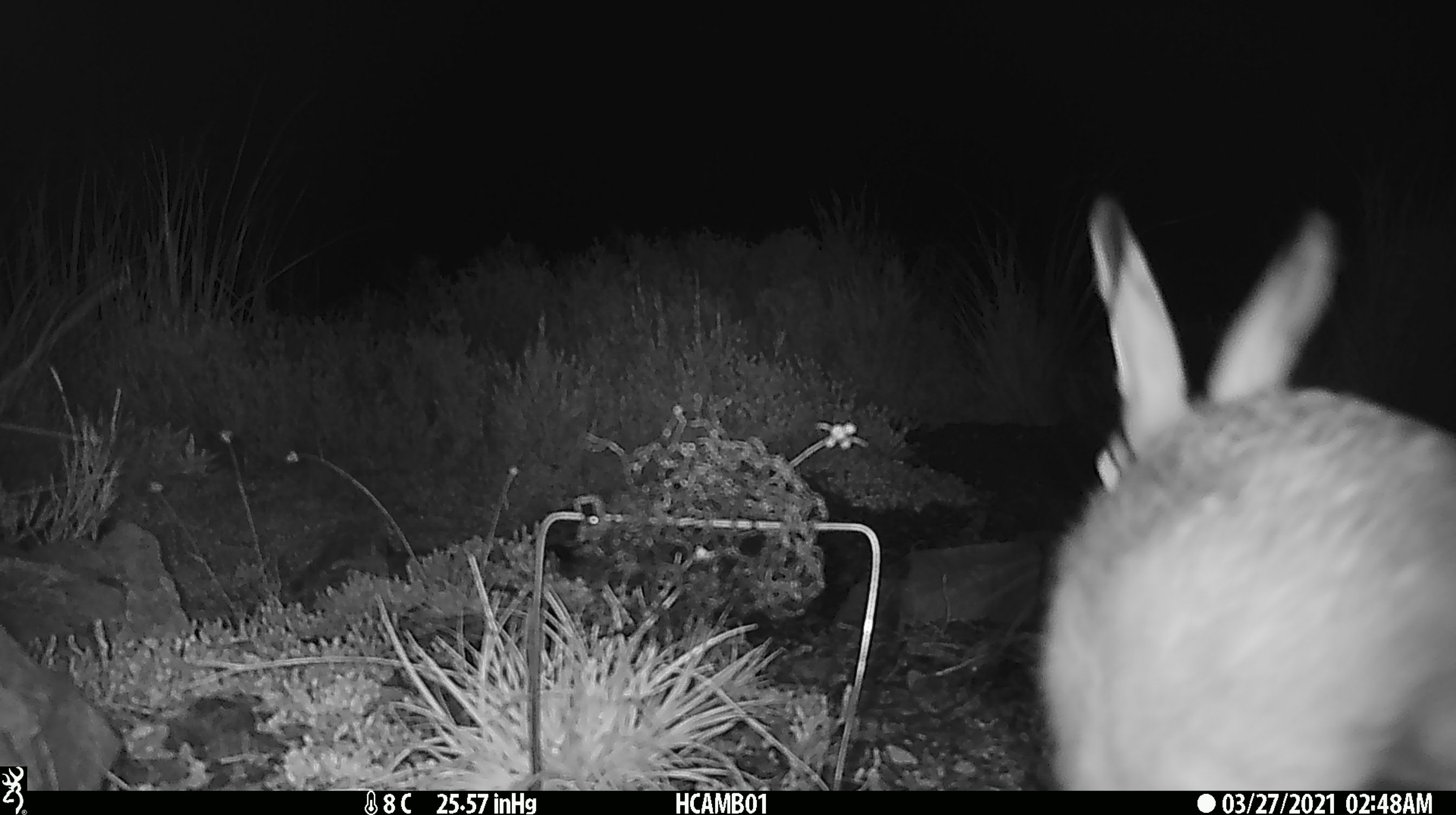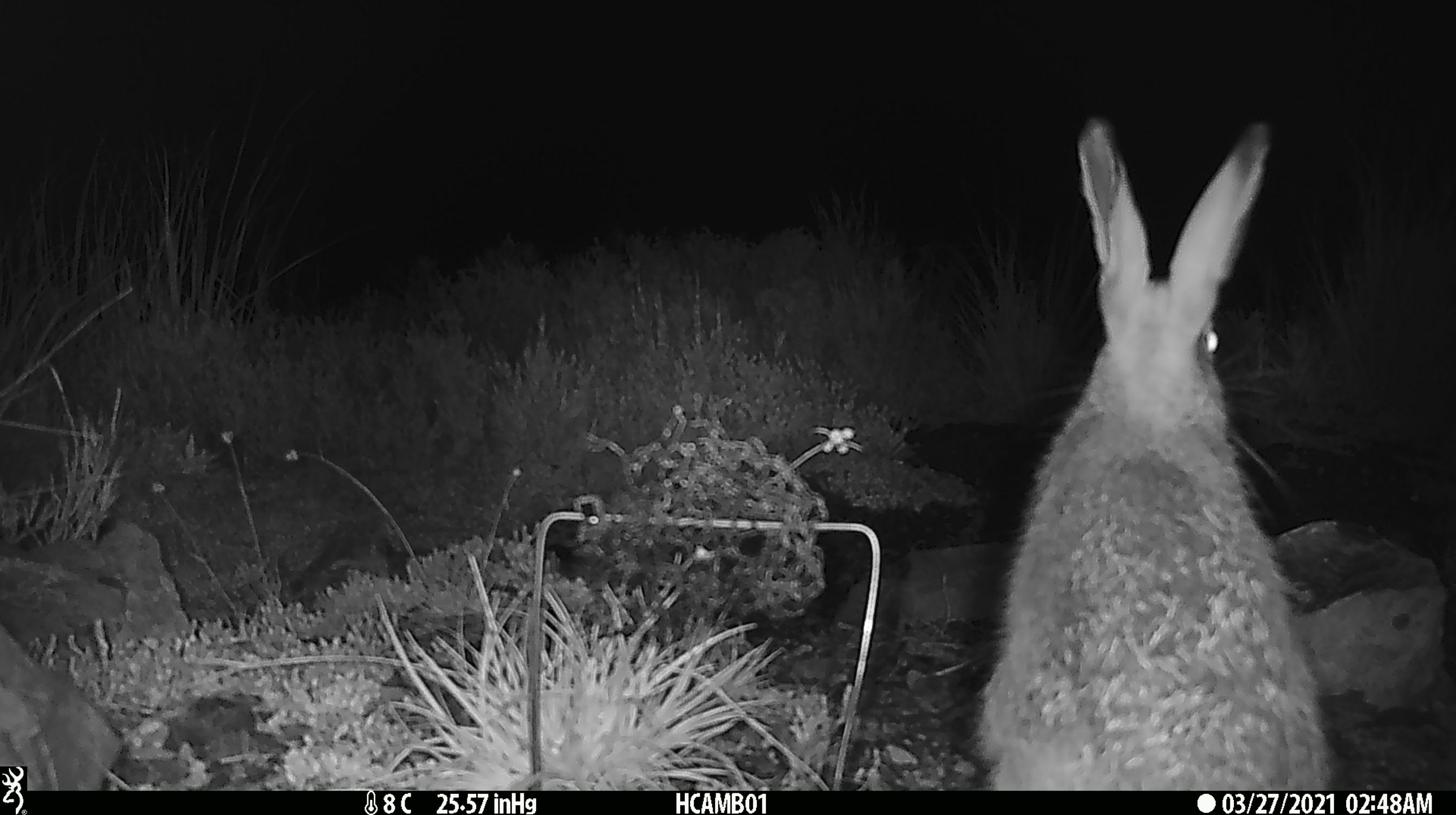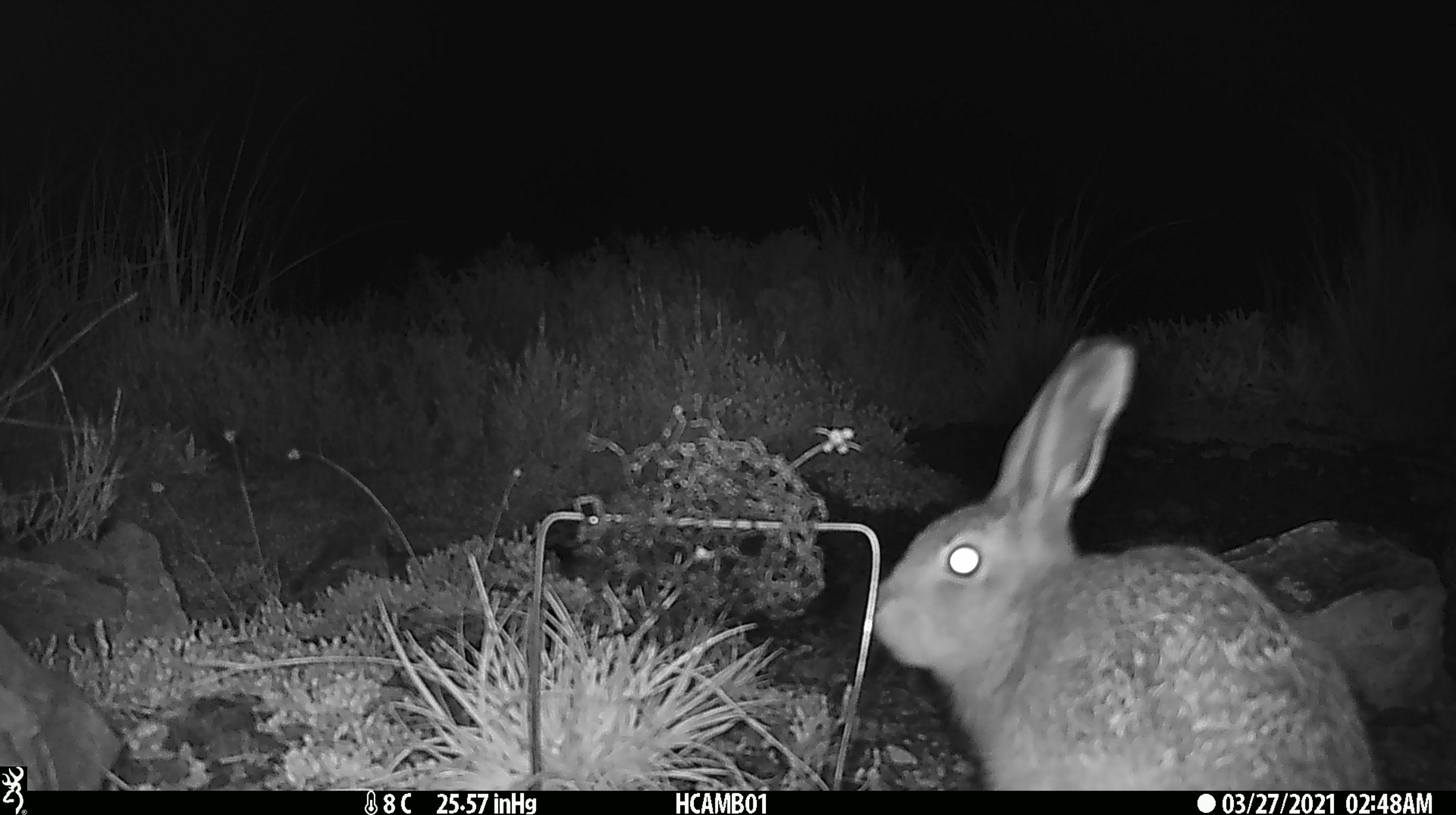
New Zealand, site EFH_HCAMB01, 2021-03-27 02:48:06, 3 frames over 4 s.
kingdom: Animalia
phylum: Chordata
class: Mammalia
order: Lagomorpha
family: Leporidae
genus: Oryctolagus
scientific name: Oryctolagus cuniculus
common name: european rabbit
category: rabbit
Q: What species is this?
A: Rabbit (european rabbit) (Oryctolagus cuniculus).